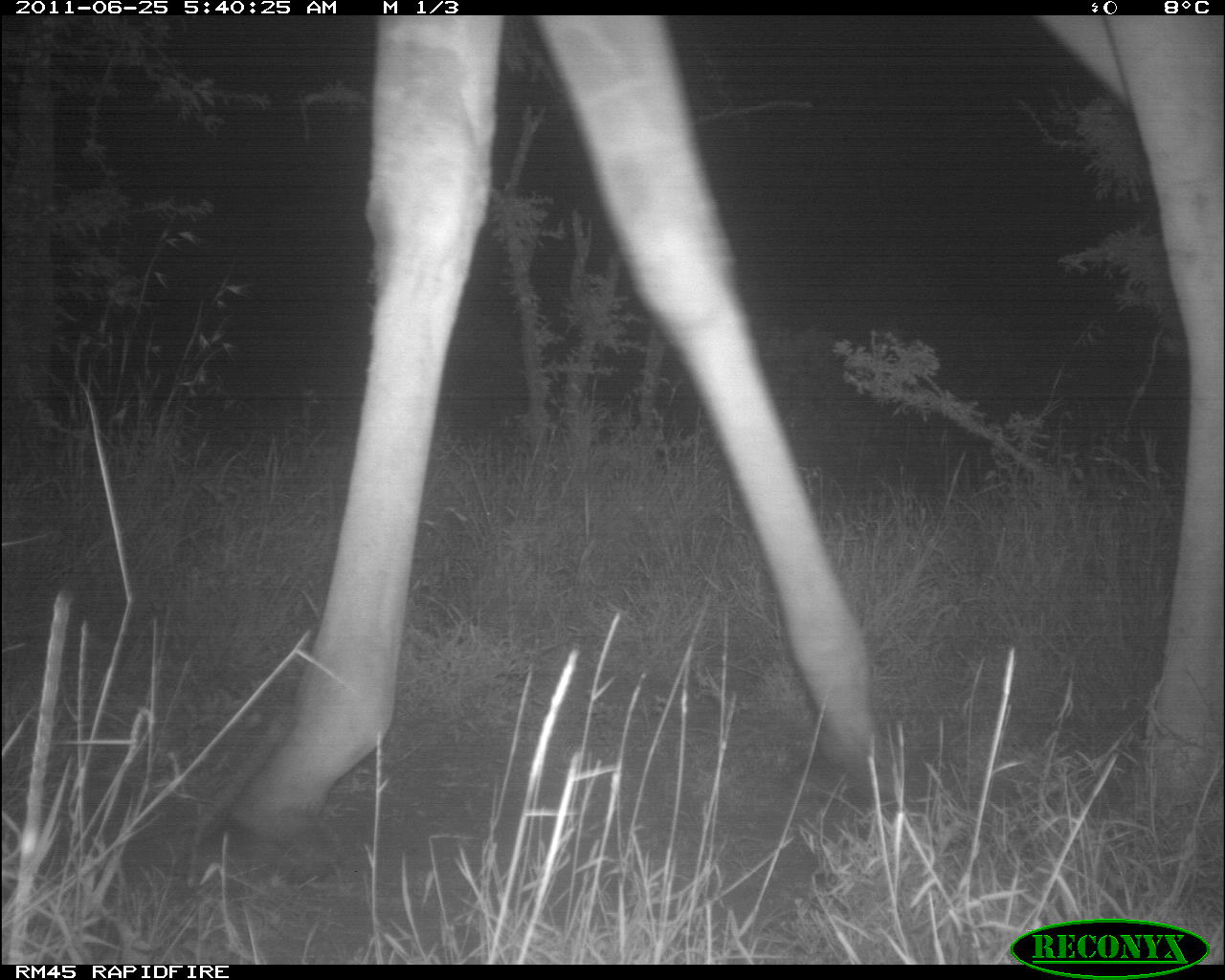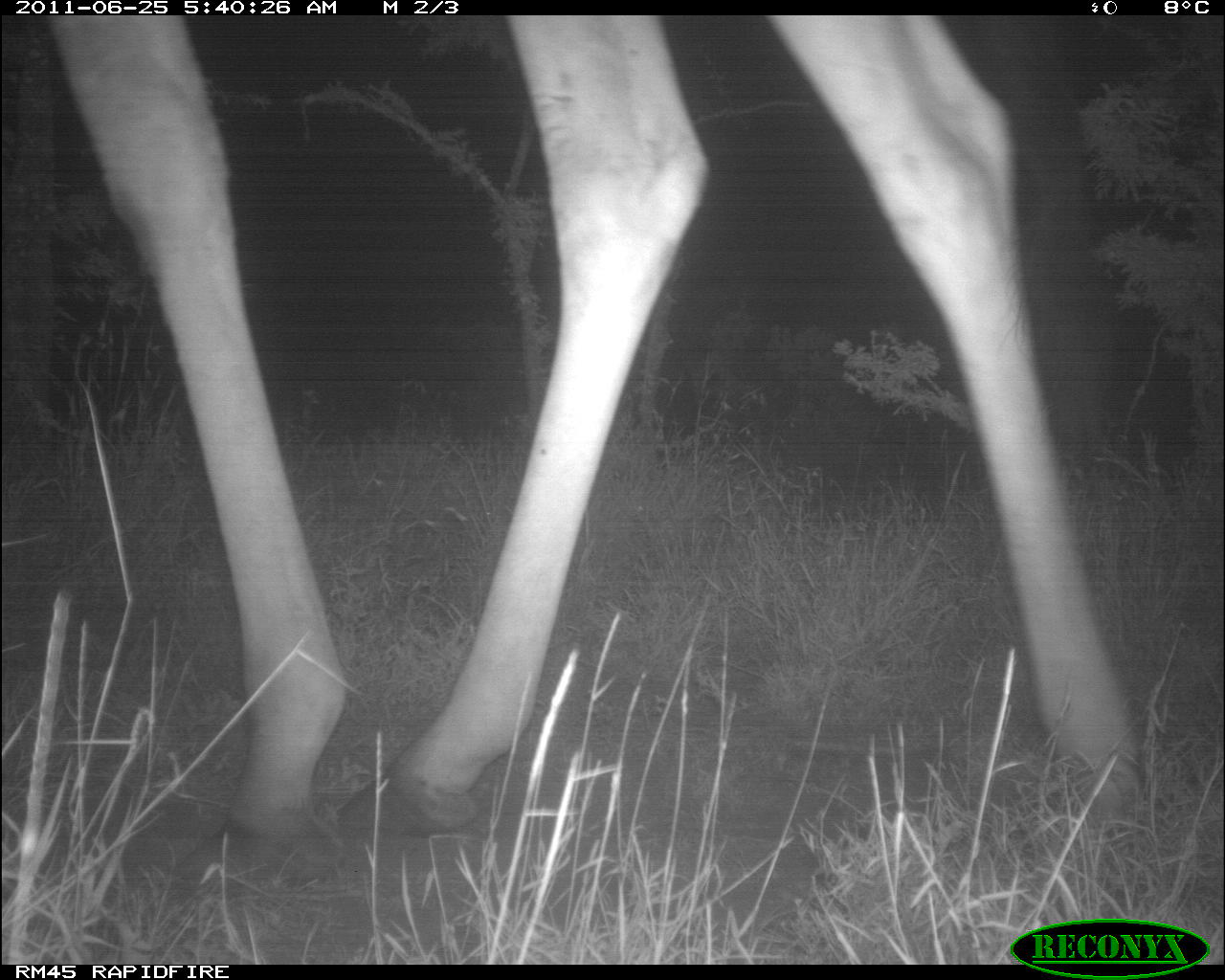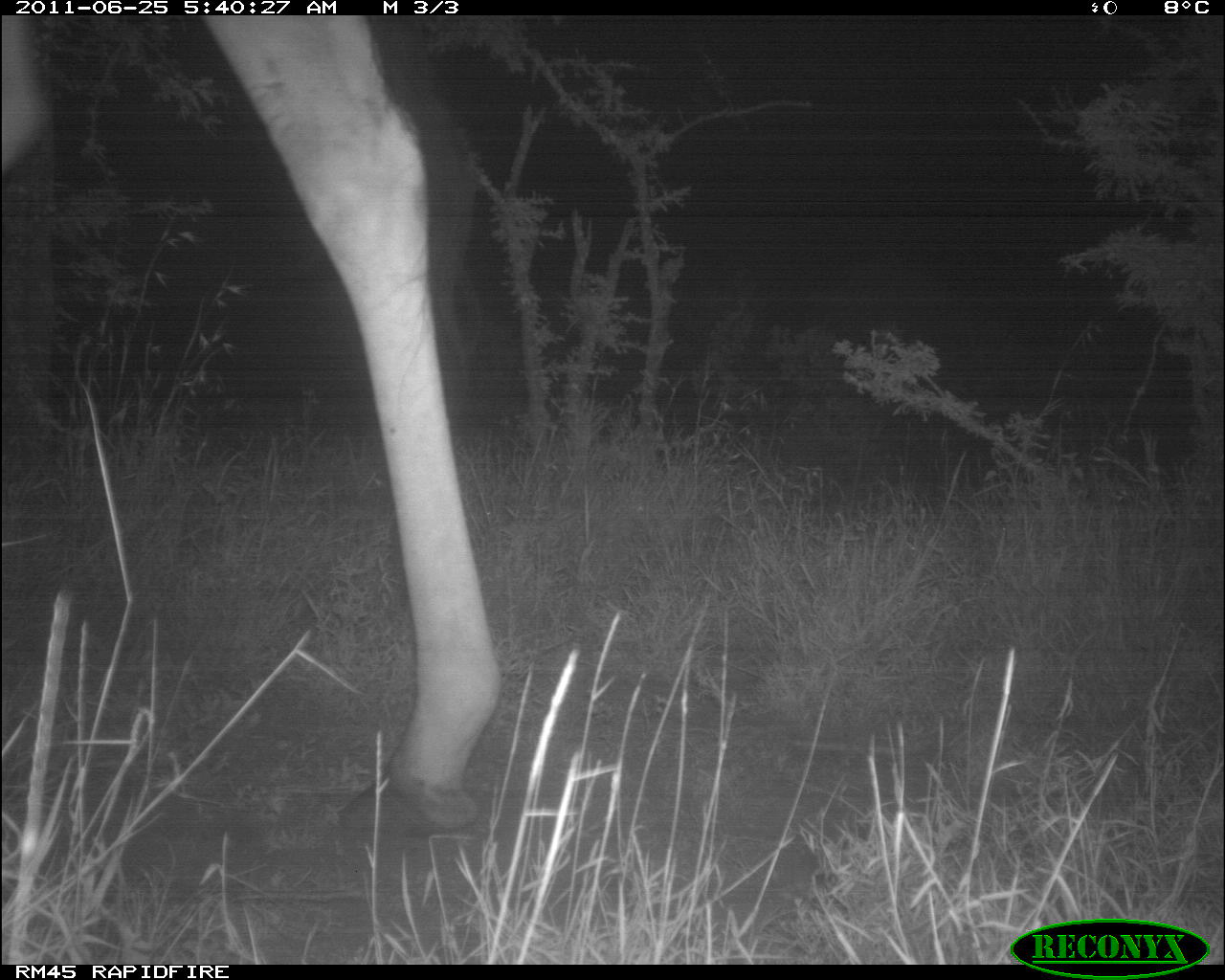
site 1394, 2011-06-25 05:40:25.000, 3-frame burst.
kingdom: Animalia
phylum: Chordata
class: Mammalia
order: Artiodactyla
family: Giraffidae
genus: Giraffa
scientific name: Giraffa camelopardalis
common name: giraffe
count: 1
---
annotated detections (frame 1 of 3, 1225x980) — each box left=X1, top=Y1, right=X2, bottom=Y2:
giraffa camelopardalis: left=182, top=16, right=1223, bottom=889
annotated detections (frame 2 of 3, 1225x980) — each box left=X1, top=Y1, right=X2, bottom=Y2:
giraffa camelopardalis: left=36, top=15, right=1143, bottom=883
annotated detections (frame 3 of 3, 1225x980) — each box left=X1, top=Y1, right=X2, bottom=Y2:
giraffa camelopardalis: left=0, top=16, right=506, bottom=840